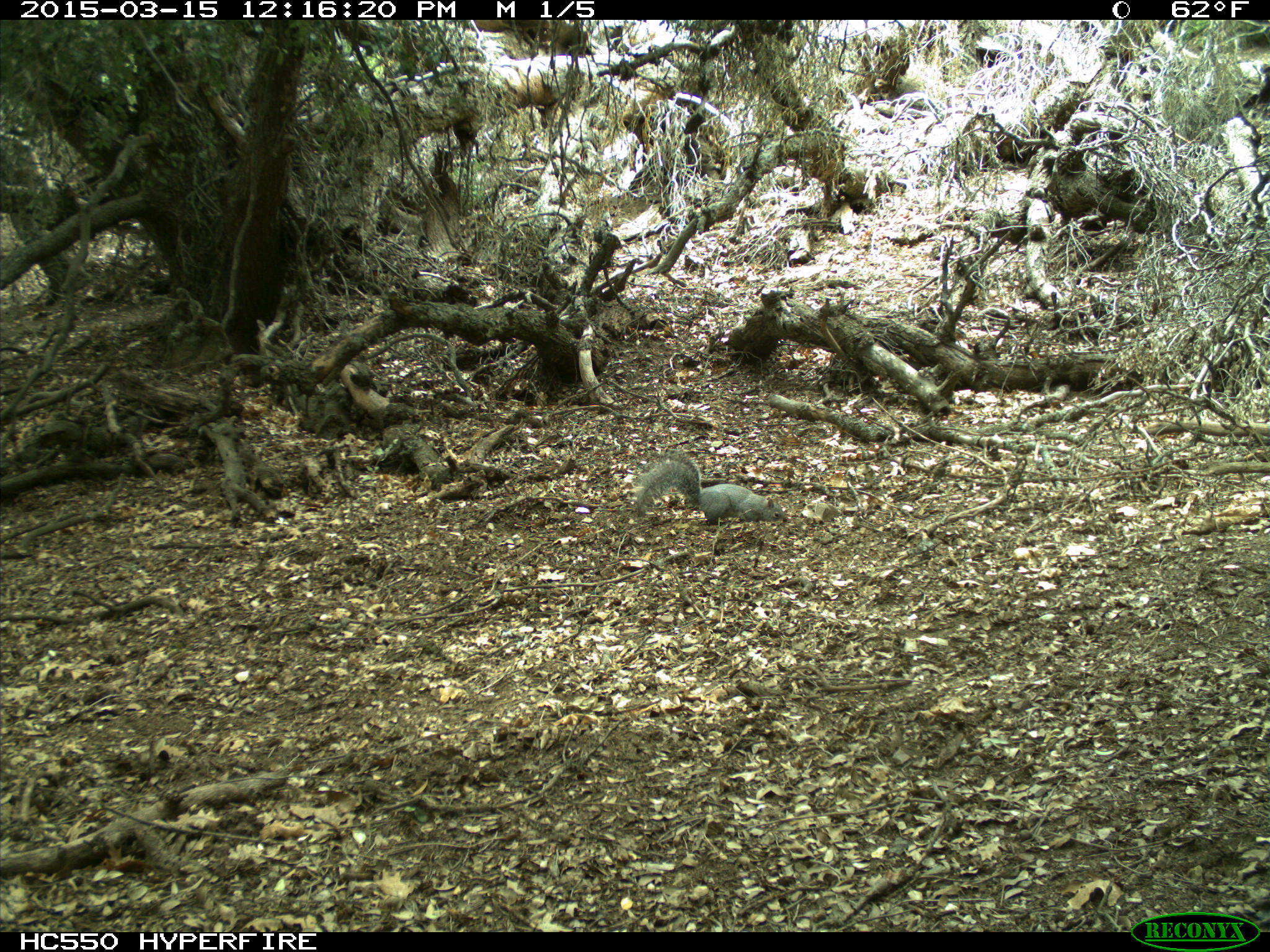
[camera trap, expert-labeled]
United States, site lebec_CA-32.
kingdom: Animalia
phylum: Chordata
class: Mammalia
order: Rodentia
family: Sciuridae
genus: Sciurus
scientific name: Sciurus carolinensis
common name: eastern gray squirrel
Sciurus carolinensis (eastern gray squirrel).